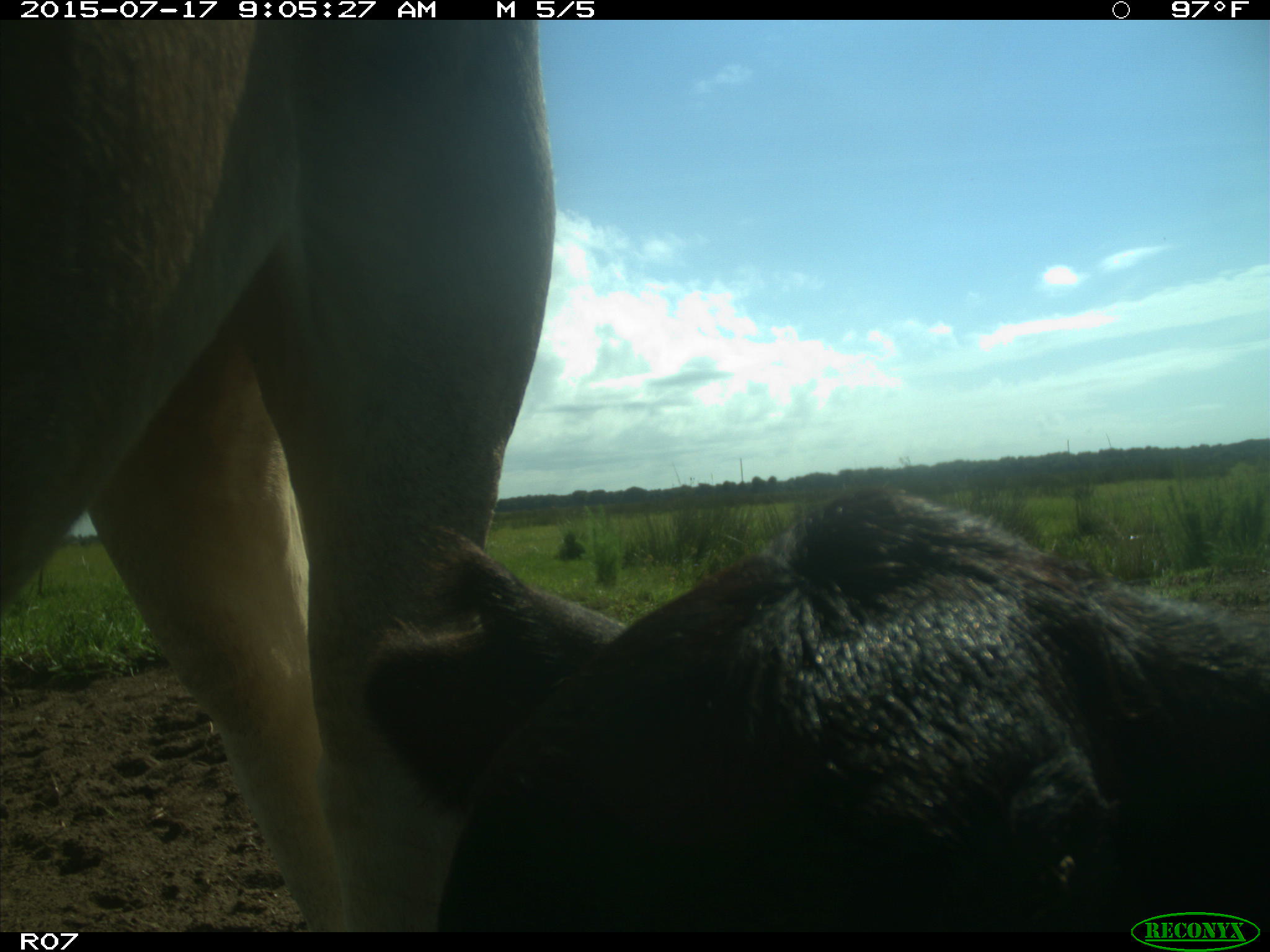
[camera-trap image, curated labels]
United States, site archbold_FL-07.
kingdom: Animalia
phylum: Chordata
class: Mammalia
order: Artiodactyla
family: Bovidae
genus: Bos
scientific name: Bos taurus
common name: domestic cow